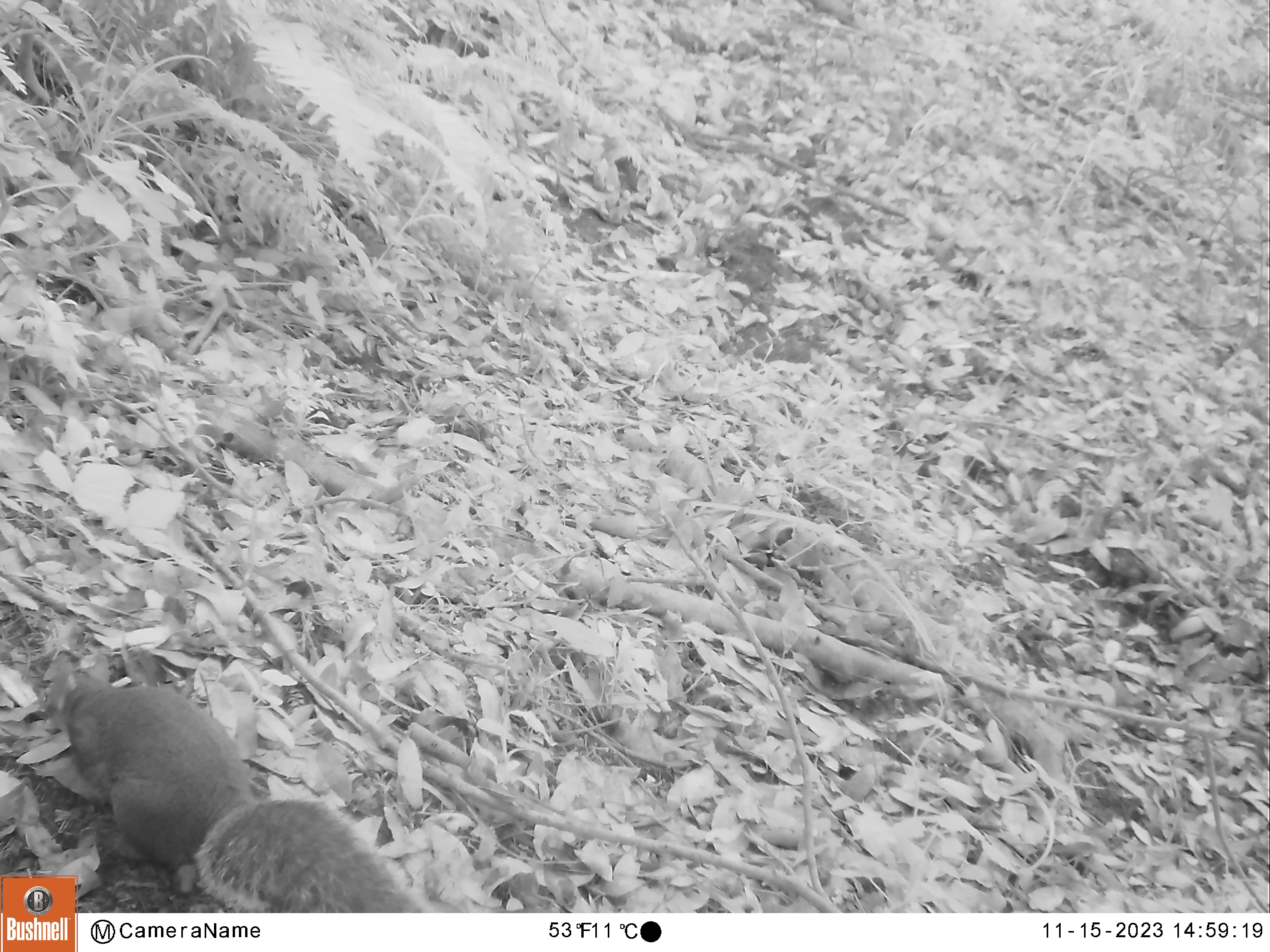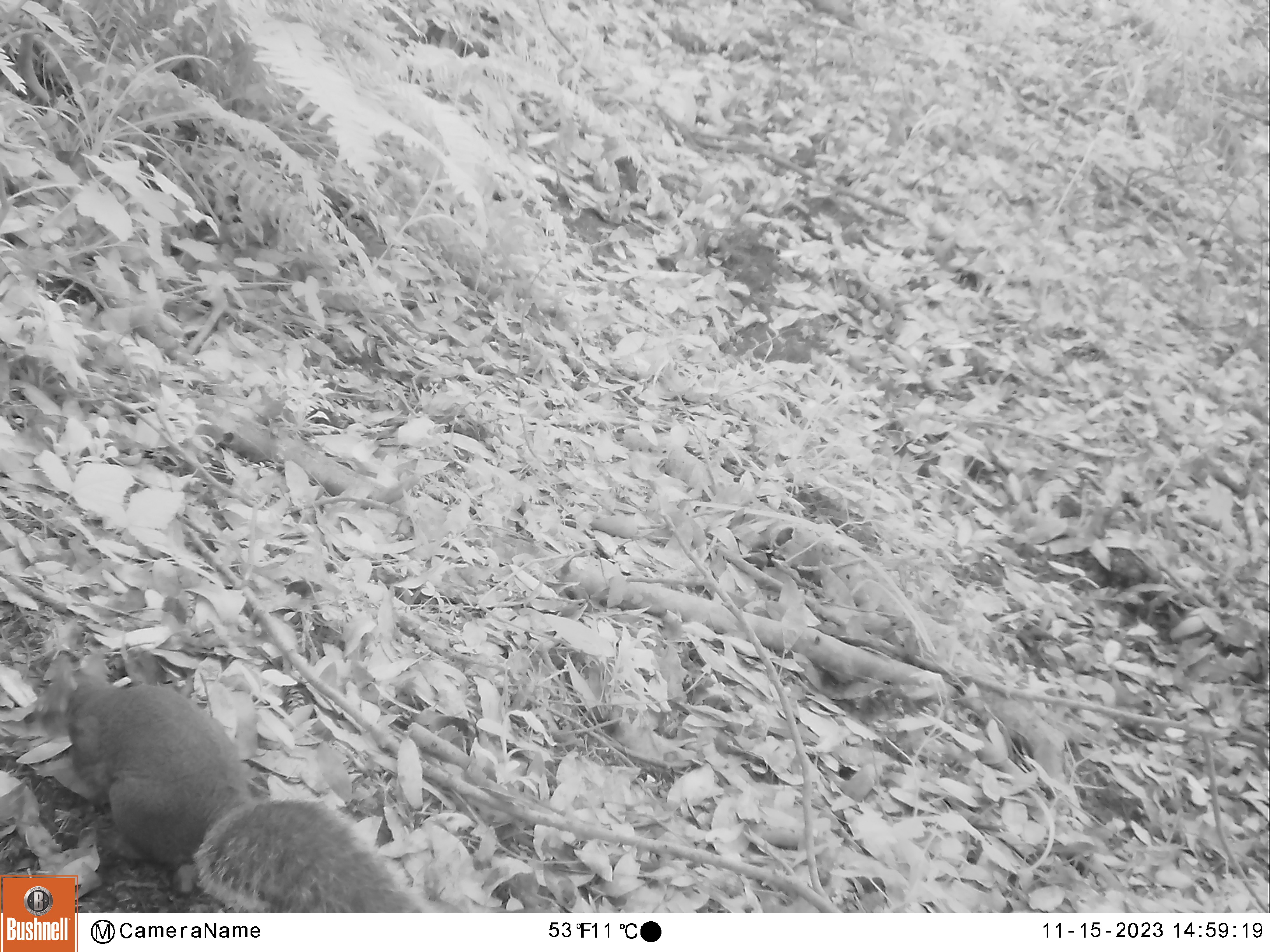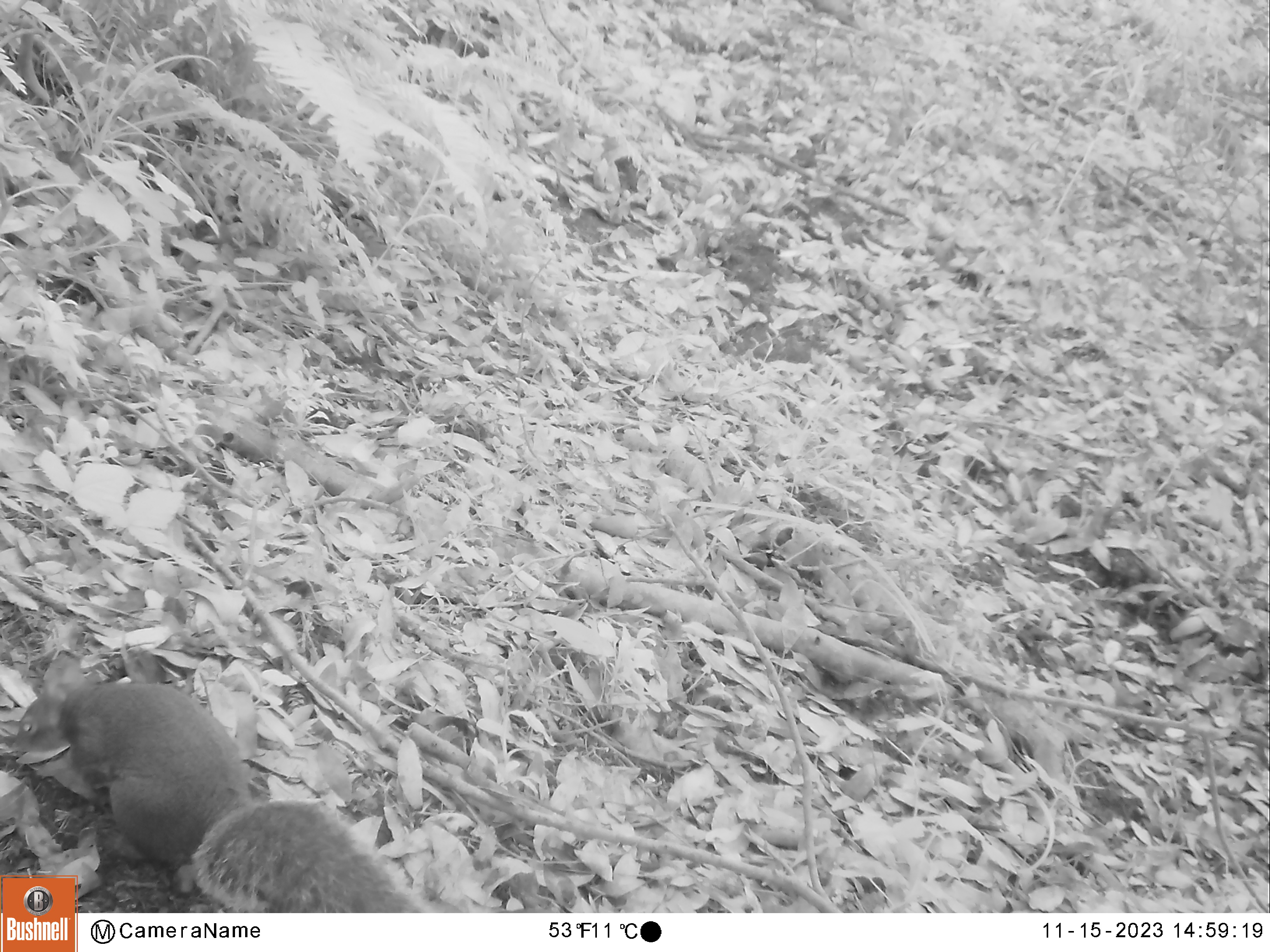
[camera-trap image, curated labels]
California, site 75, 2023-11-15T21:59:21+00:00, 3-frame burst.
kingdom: Animalia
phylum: Chordata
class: Mammalia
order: Rodentia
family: Sciuridae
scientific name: Sciuridae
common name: squirrel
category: unknown squirrel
Unknown squirrel (squirrel) (Sciuridae).